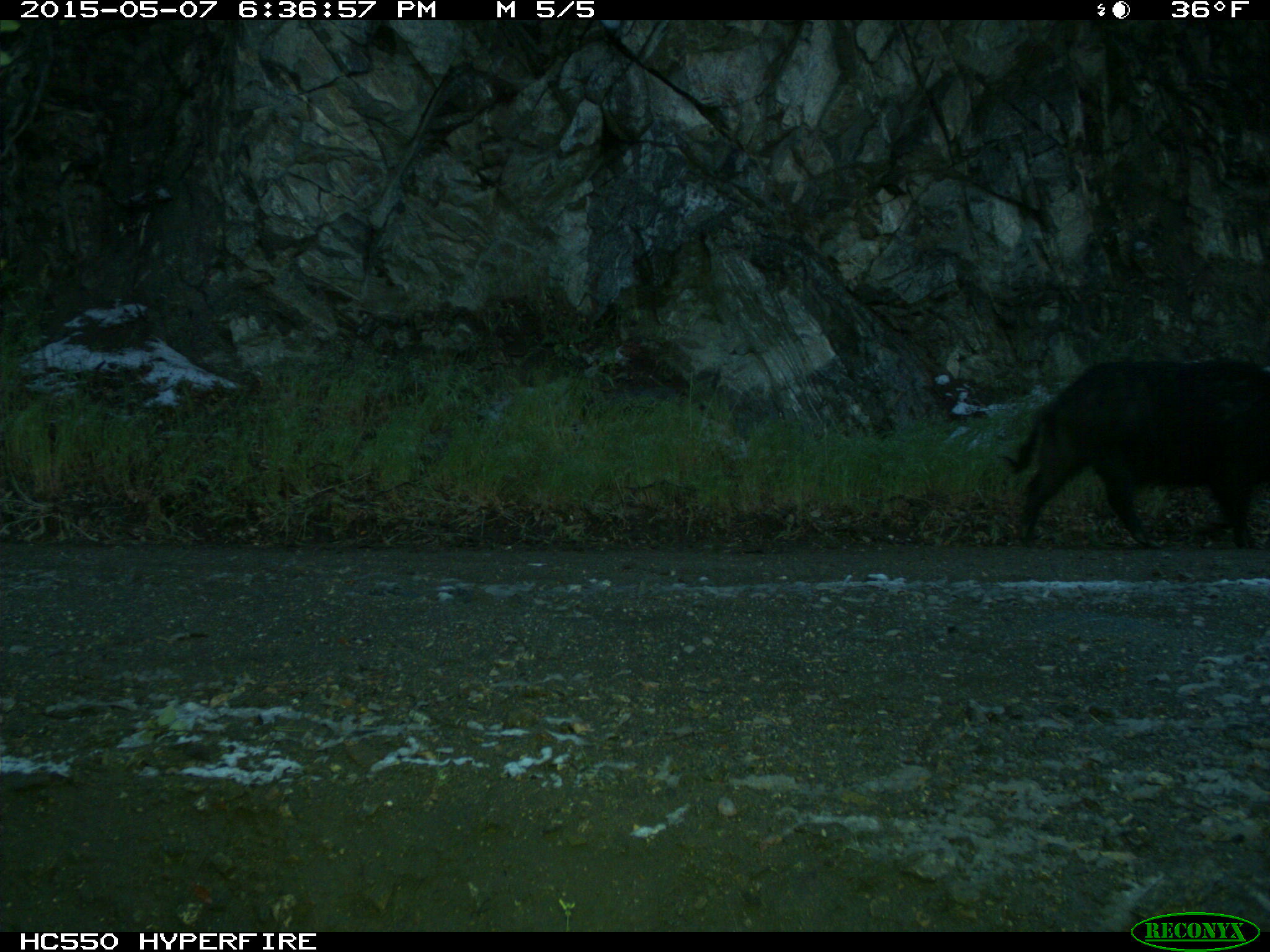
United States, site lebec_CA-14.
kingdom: Animalia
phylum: Chordata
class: Mammalia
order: Artiodactyla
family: Suidae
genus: Sus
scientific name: Sus scrofa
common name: wild boar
Sus scrofa (wild boar).